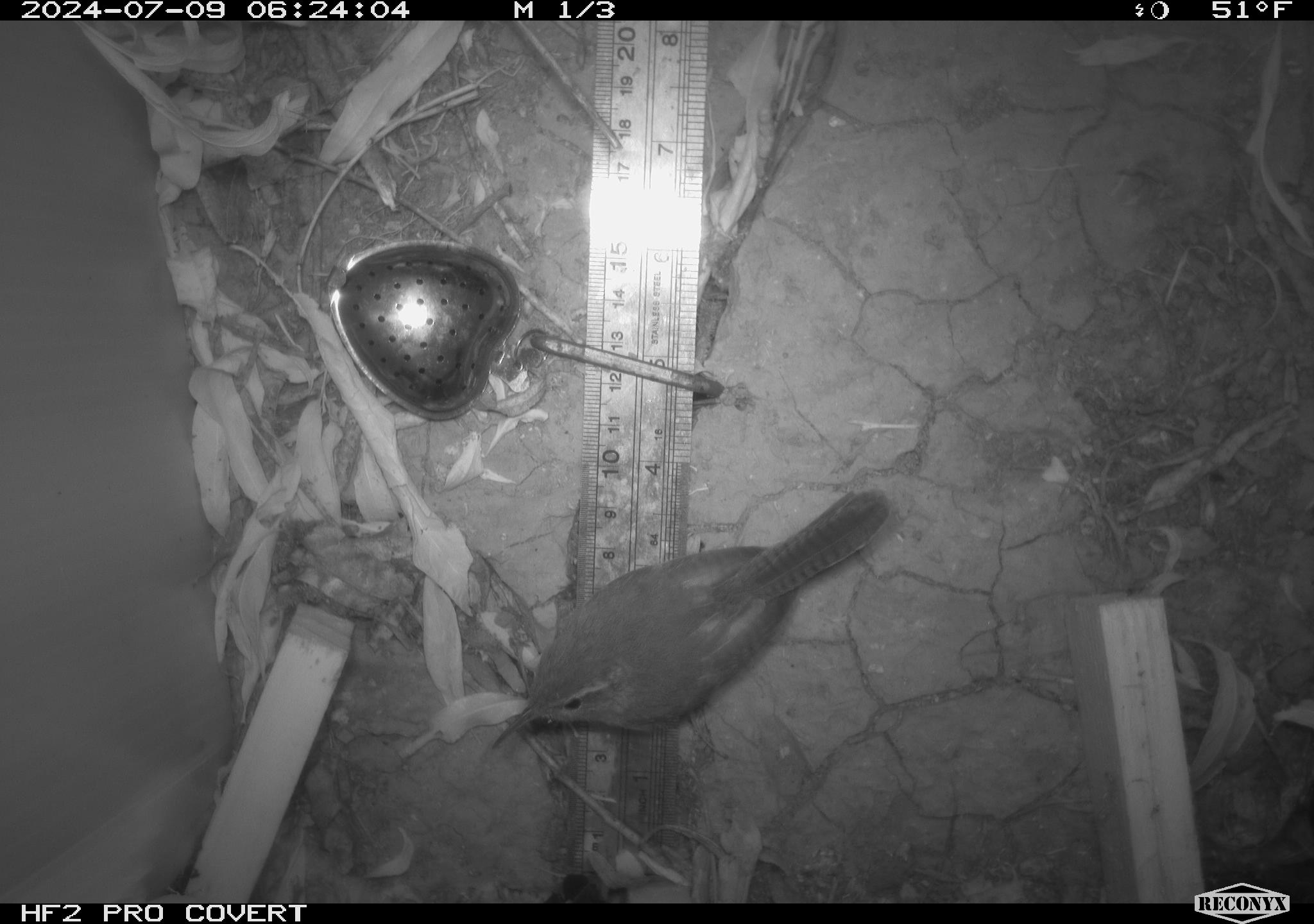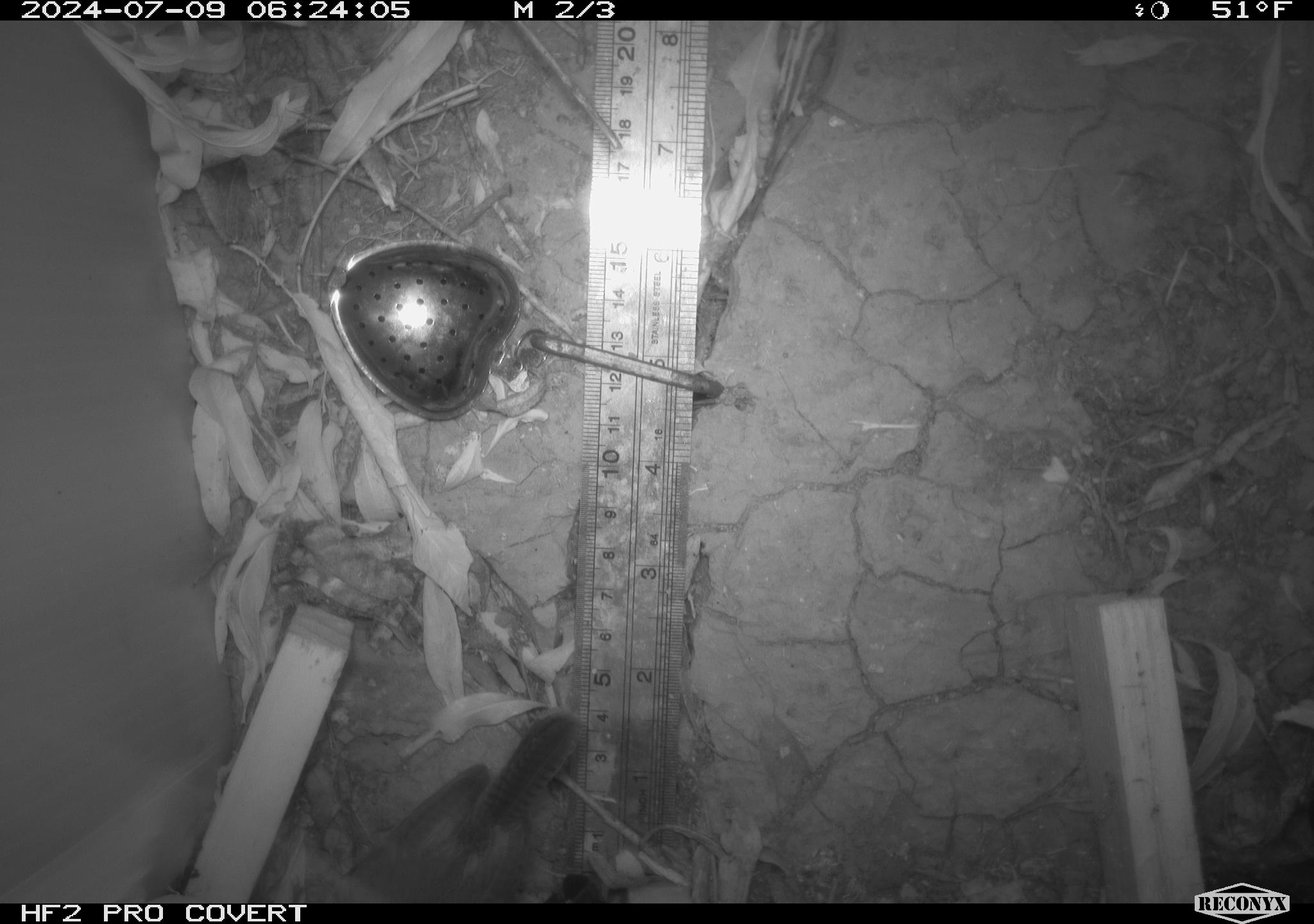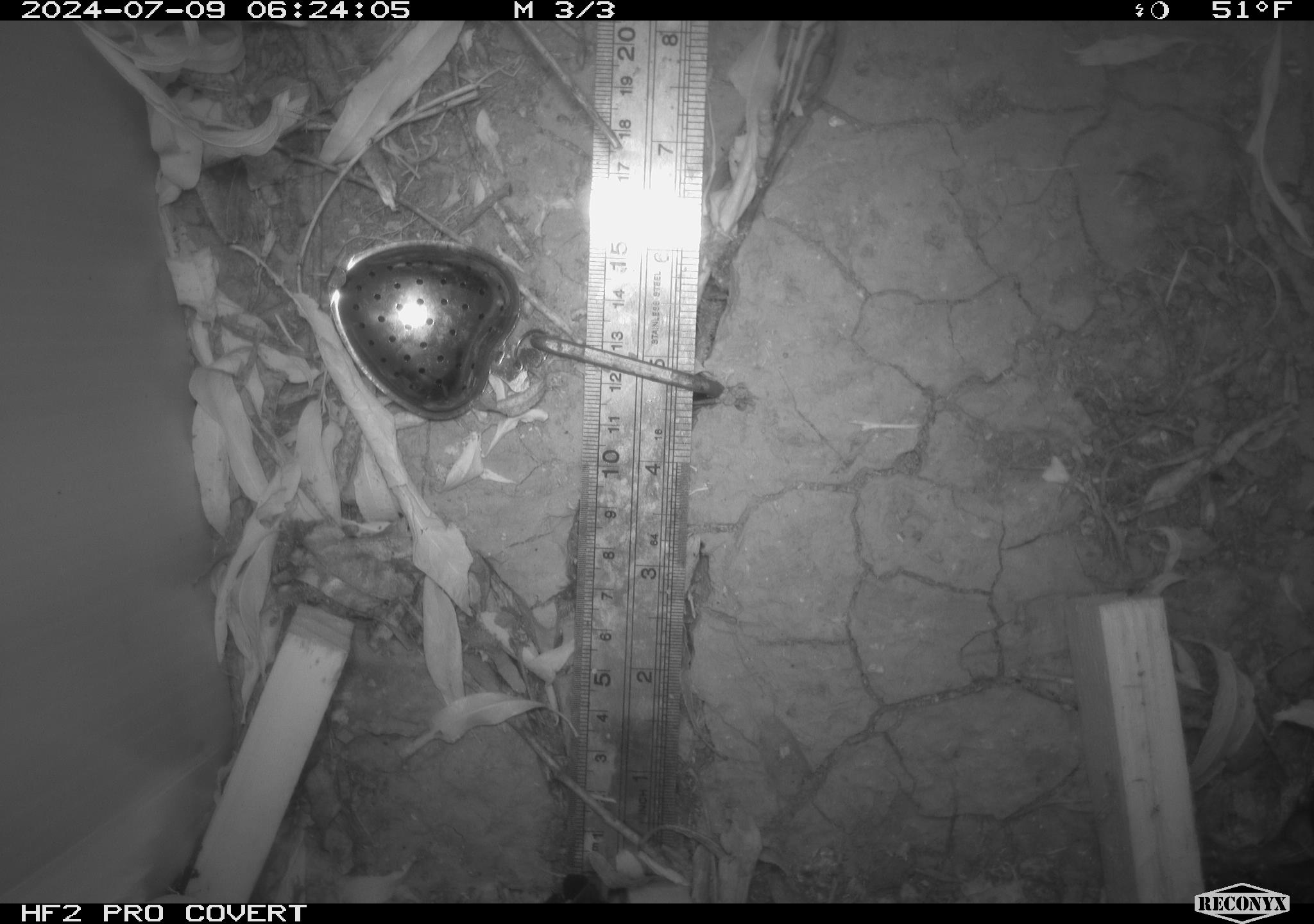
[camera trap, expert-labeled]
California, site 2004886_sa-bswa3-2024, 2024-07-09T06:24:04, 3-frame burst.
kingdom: Animalia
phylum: Chordata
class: Aves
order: Passeriformes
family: Troglodytidae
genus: Thryomanes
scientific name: Thryomanes bewickii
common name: bewick's wren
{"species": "bewick's wren (Thryomanes bewickii)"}